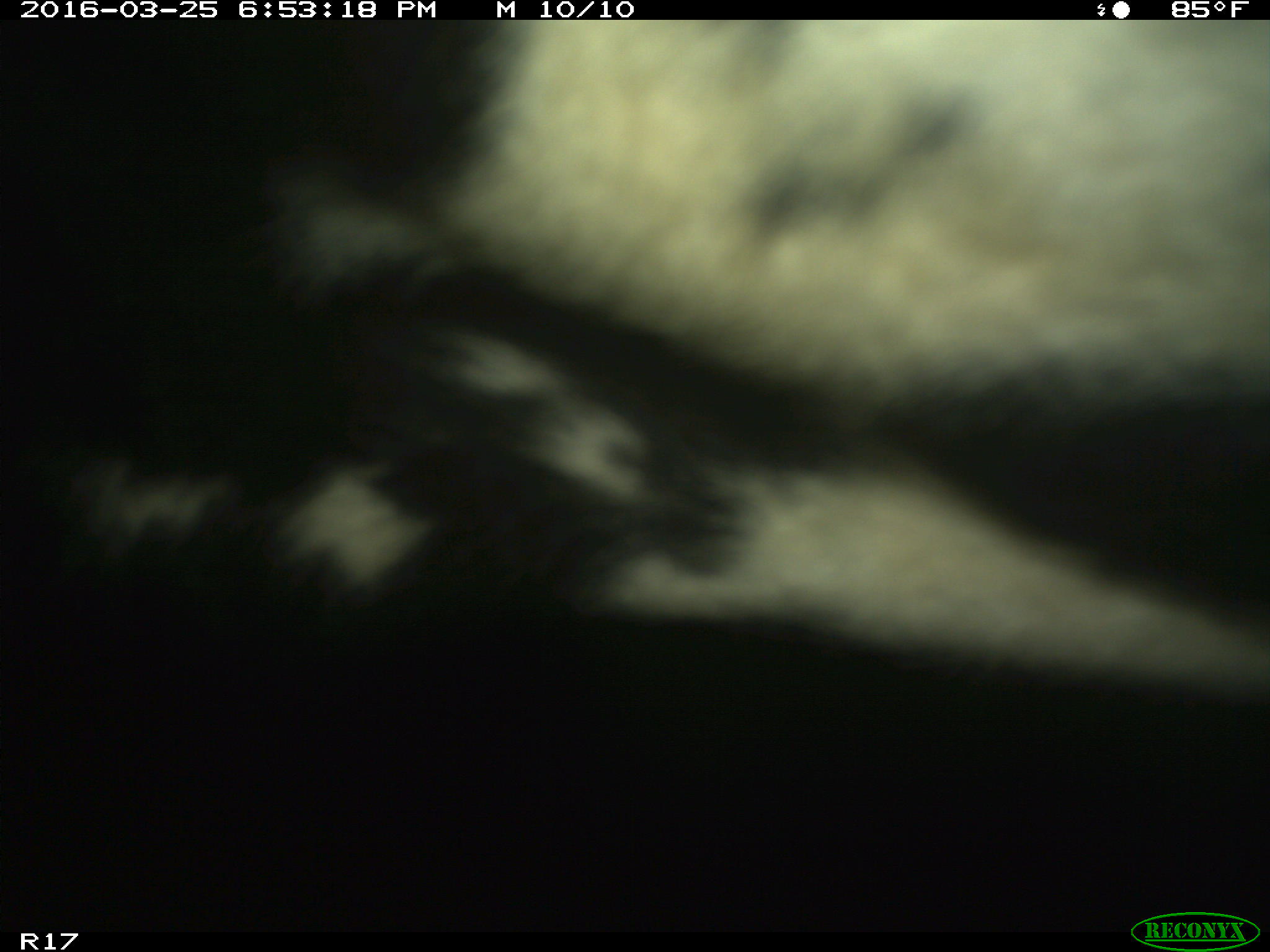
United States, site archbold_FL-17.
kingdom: Animalia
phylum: Chordata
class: Mammalia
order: Artiodactyla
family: Bovidae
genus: Bos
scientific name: Bos taurus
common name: domestic cow